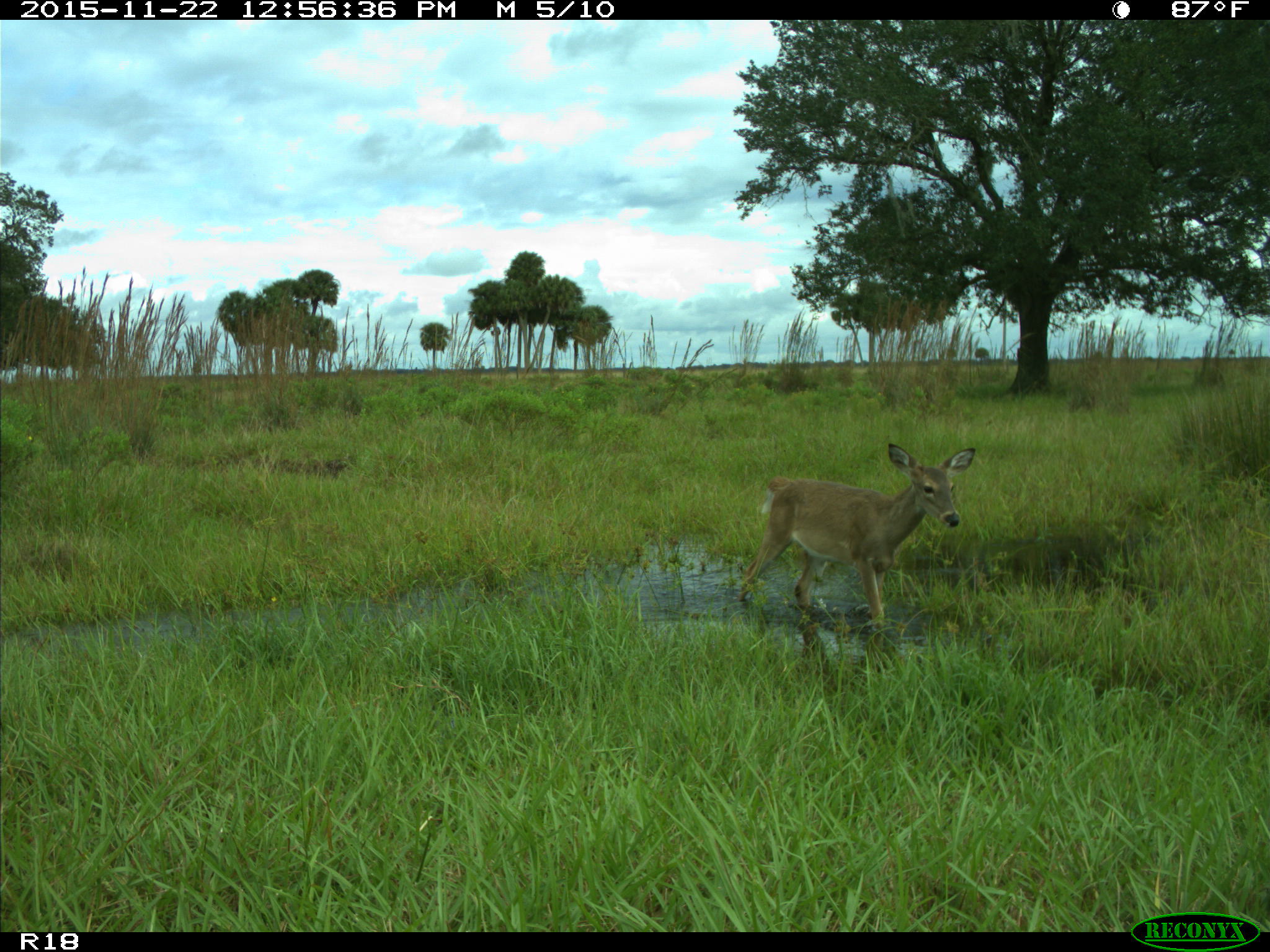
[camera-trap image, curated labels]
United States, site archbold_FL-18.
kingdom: Animalia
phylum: Chordata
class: Mammalia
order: Artiodactyla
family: Cervidae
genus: Odocoileus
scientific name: Odocoileus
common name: deer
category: unidentified deer